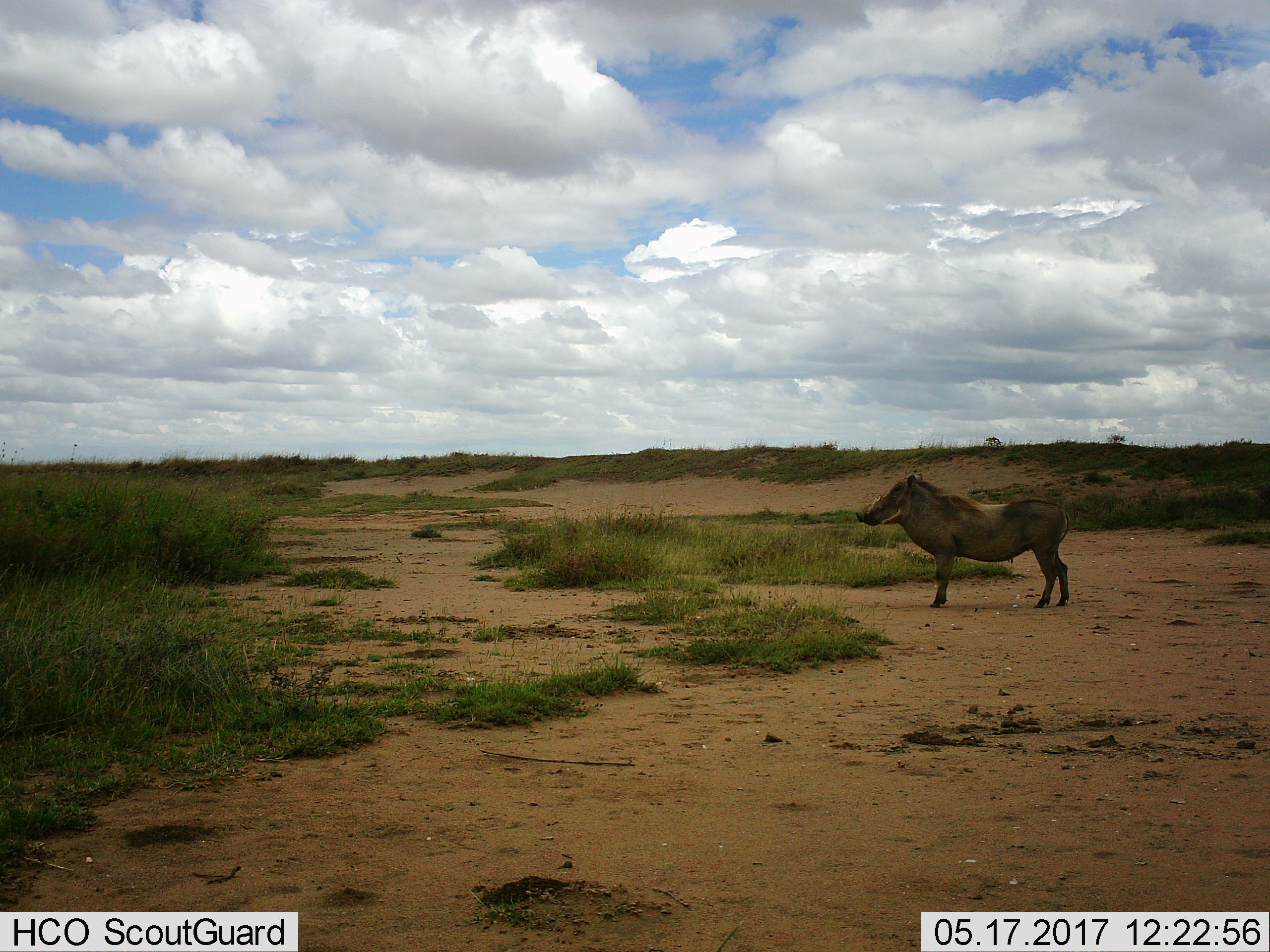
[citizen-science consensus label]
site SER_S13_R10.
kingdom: Animalia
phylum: Chordata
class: Mammalia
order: Artiodactyla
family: Suidae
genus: Phacochoerus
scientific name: Phacochoerus africanus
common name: warthog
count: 1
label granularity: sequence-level